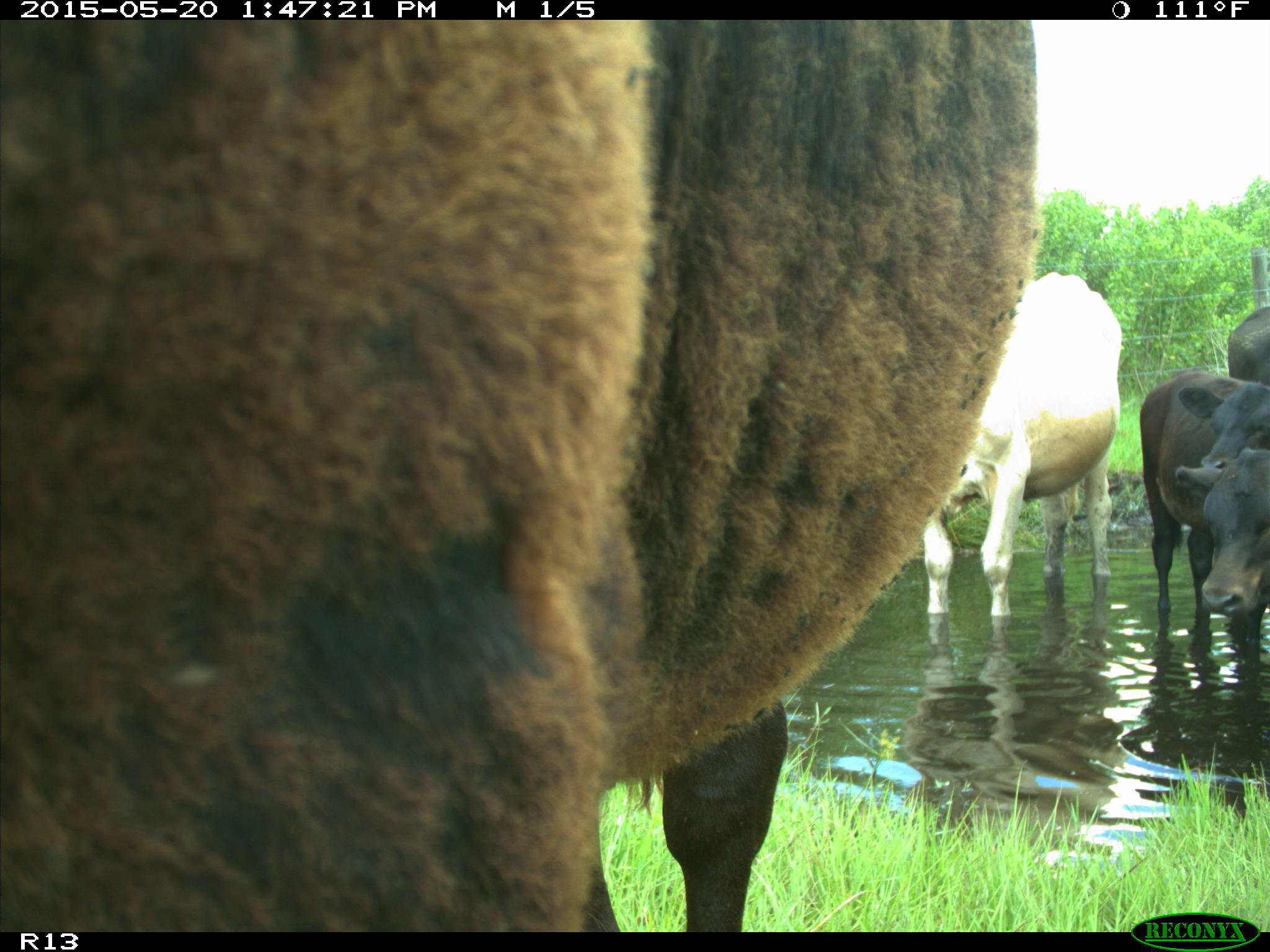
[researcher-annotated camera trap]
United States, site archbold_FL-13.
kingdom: Animalia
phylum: Chordata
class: Mammalia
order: Artiodactyla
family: Bovidae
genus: Bos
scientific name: Bos taurus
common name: domestic cow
Bos taurus (domestic cow).